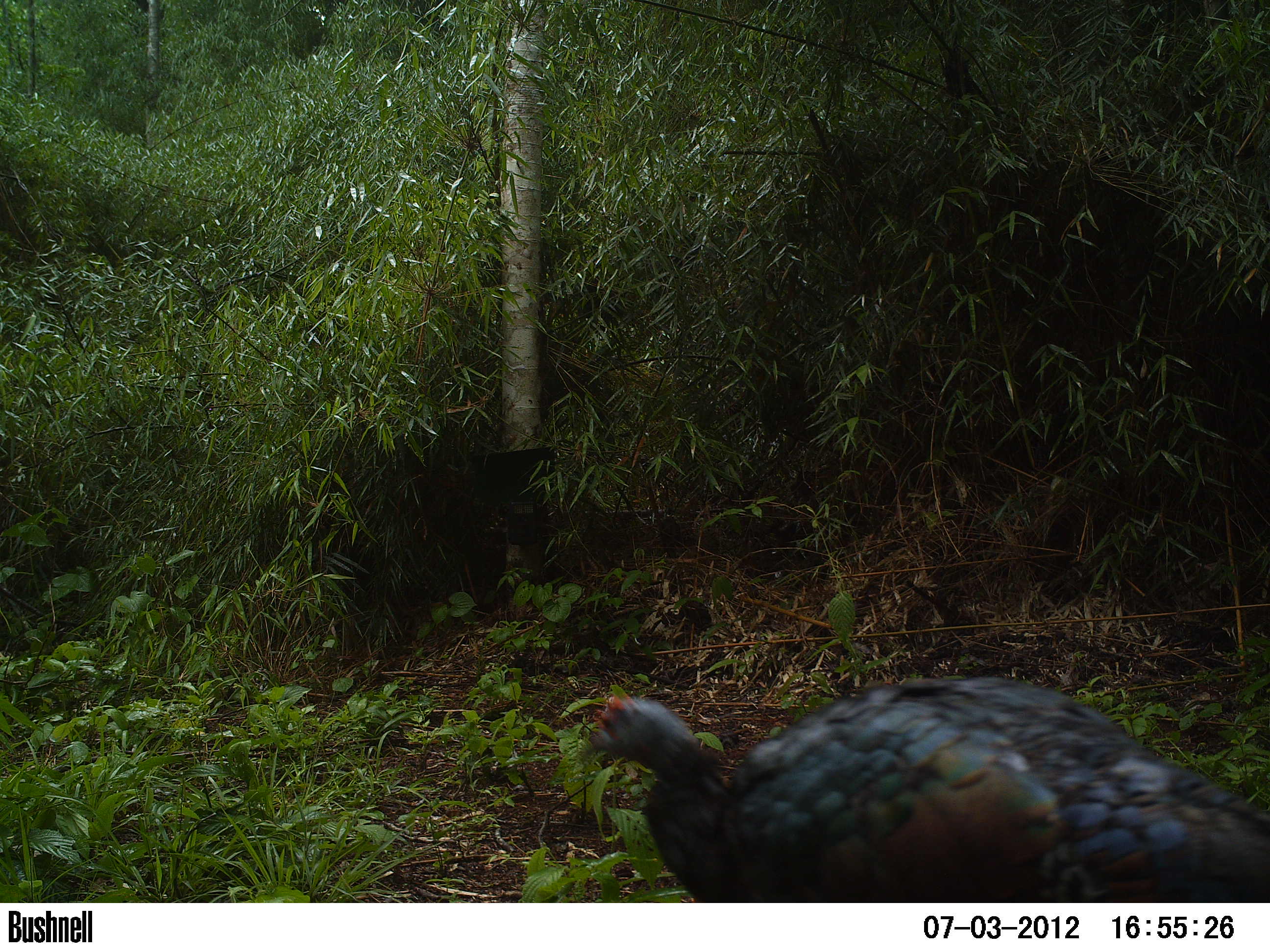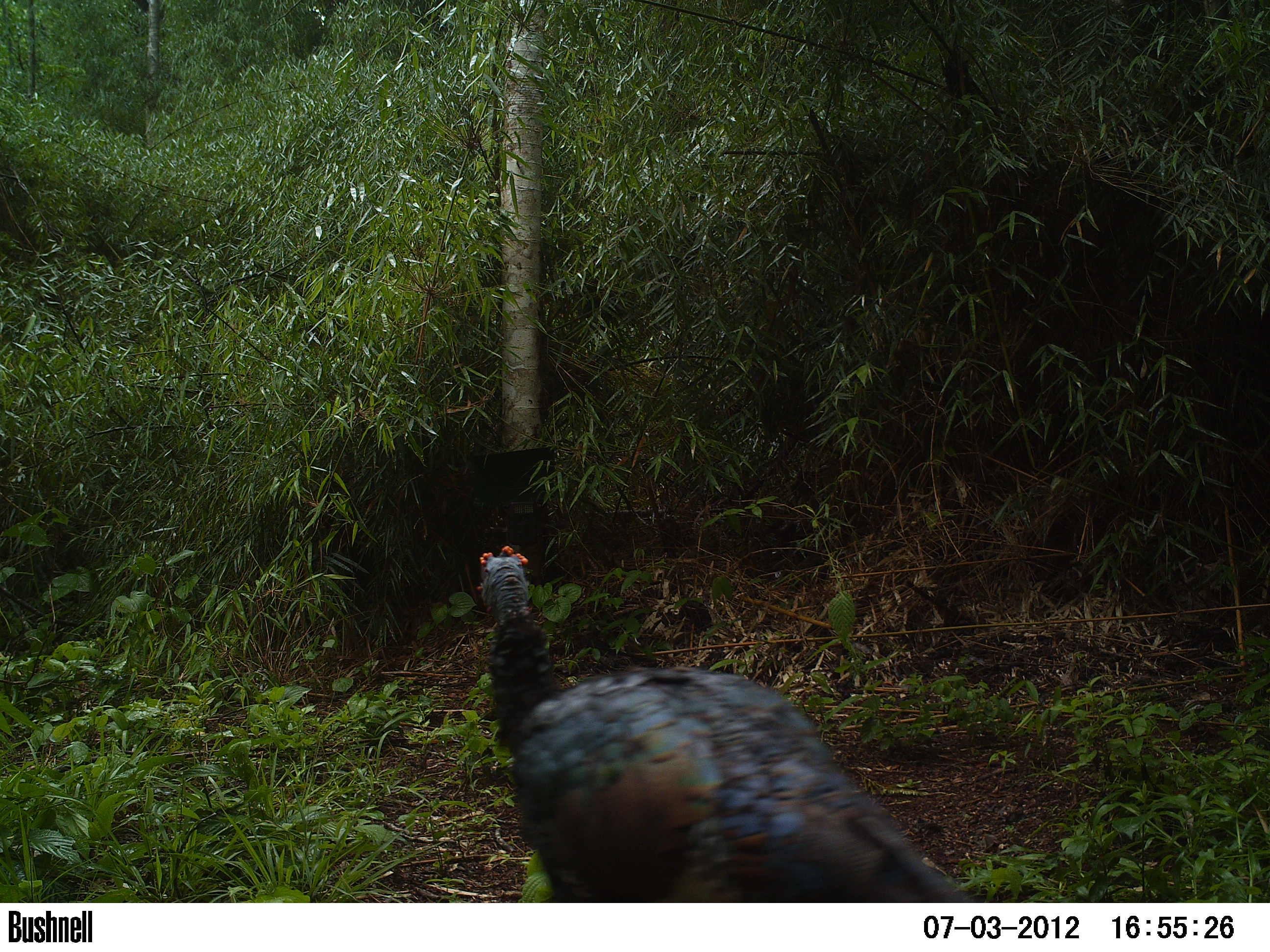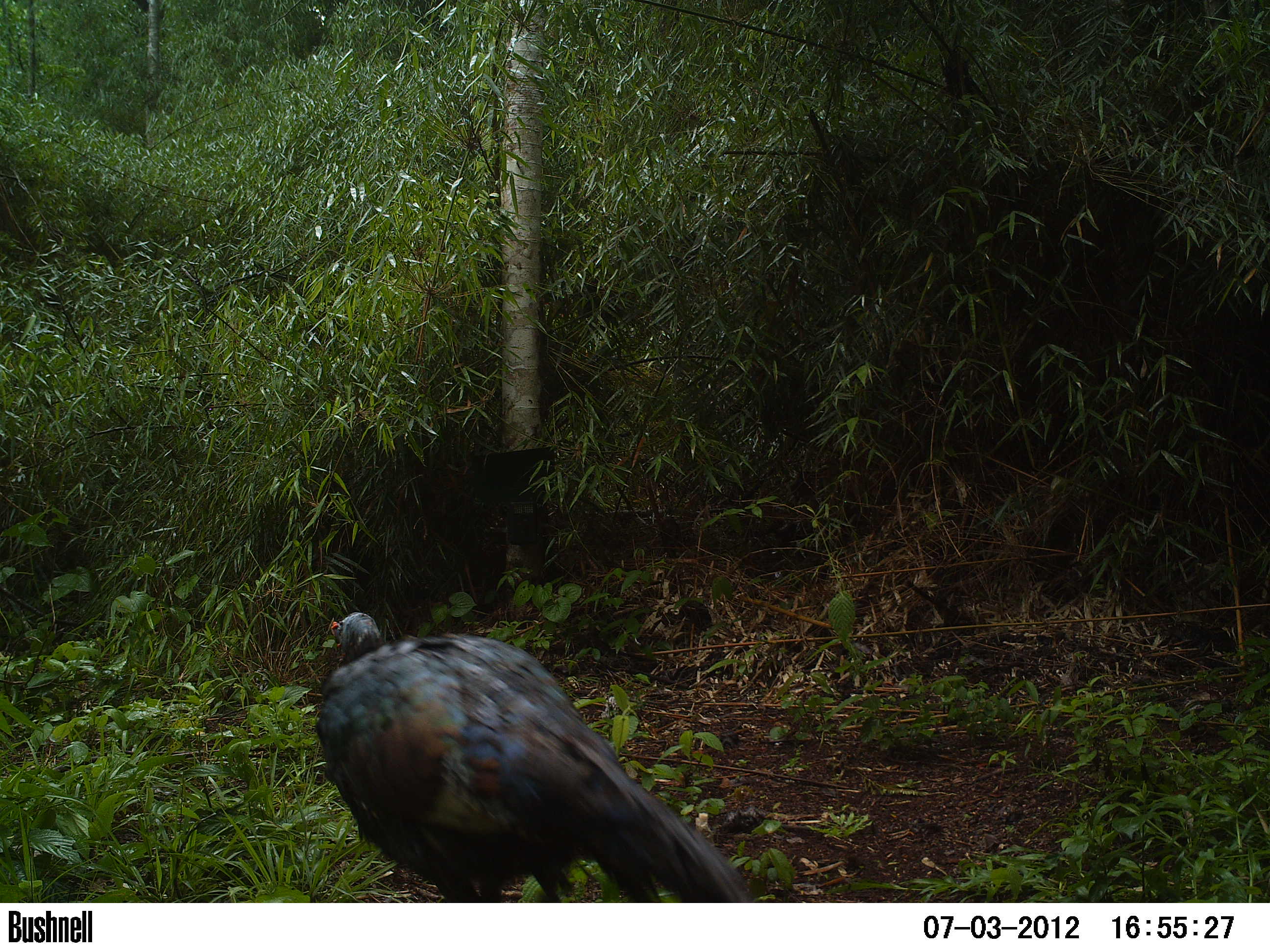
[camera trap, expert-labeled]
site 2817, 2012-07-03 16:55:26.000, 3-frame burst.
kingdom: Animalia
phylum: Chordata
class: Aves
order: Galliformes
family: Phasianidae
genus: Meleagris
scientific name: Meleagris ocellata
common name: ocellated turkey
Meleagris ocellata (ocellated turkey), count 1, age adult.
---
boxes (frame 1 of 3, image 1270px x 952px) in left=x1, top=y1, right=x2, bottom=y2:
meleagris ocellata: left=577, top=674, right=1270, bottom=902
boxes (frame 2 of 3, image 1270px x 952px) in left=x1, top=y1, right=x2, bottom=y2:
meleagris ocellata: left=473, top=544, right=982, bottom=902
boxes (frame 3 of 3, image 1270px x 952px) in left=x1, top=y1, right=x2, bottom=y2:
meleagris ocellata: left=315, top=611, right=758, bottom=902